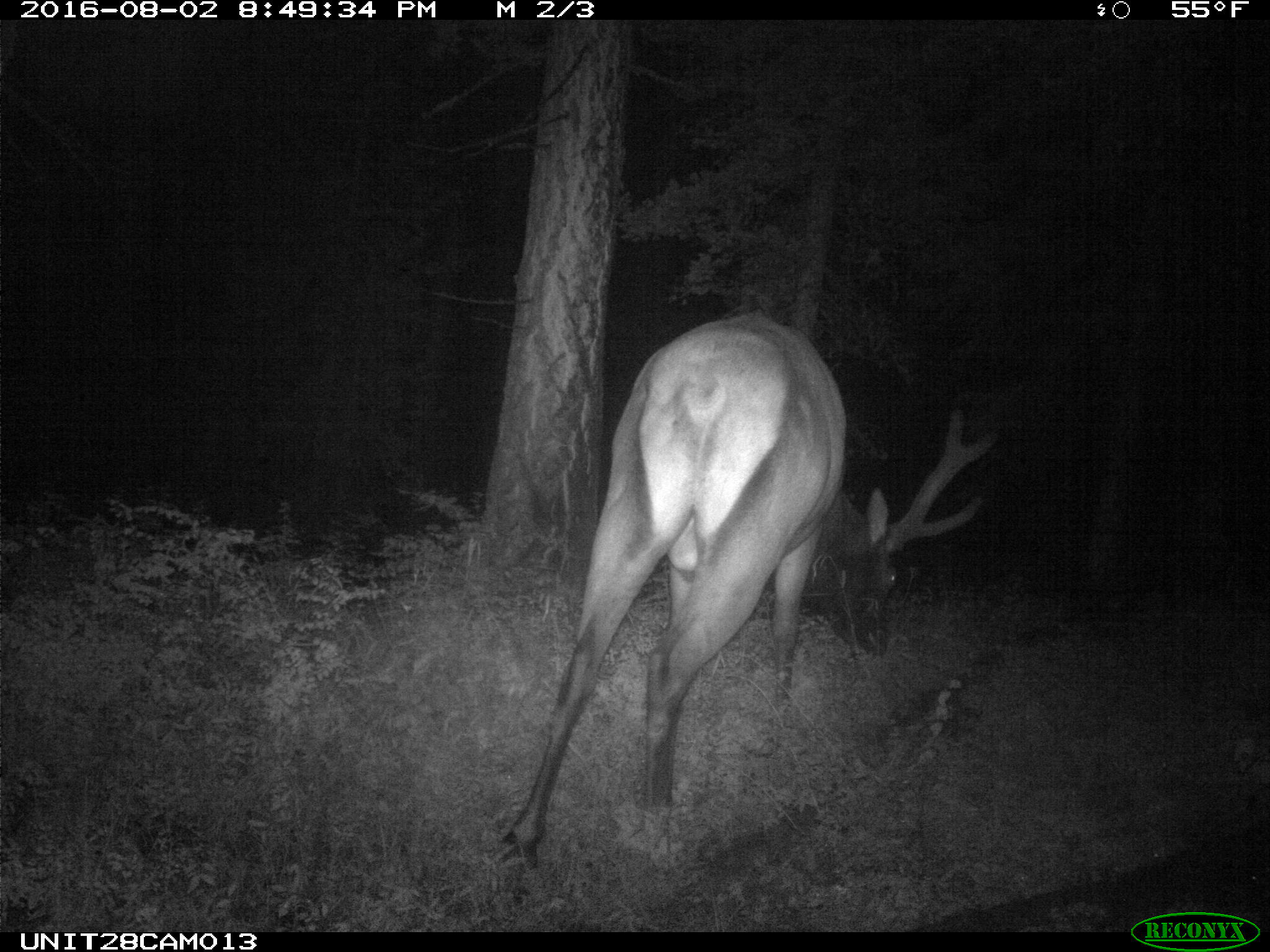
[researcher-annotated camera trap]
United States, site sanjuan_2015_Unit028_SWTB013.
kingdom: Animalia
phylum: Chordata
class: Mammalia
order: Artiodactyla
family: Cervidae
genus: Cervus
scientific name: Cervus elaphus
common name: red deer